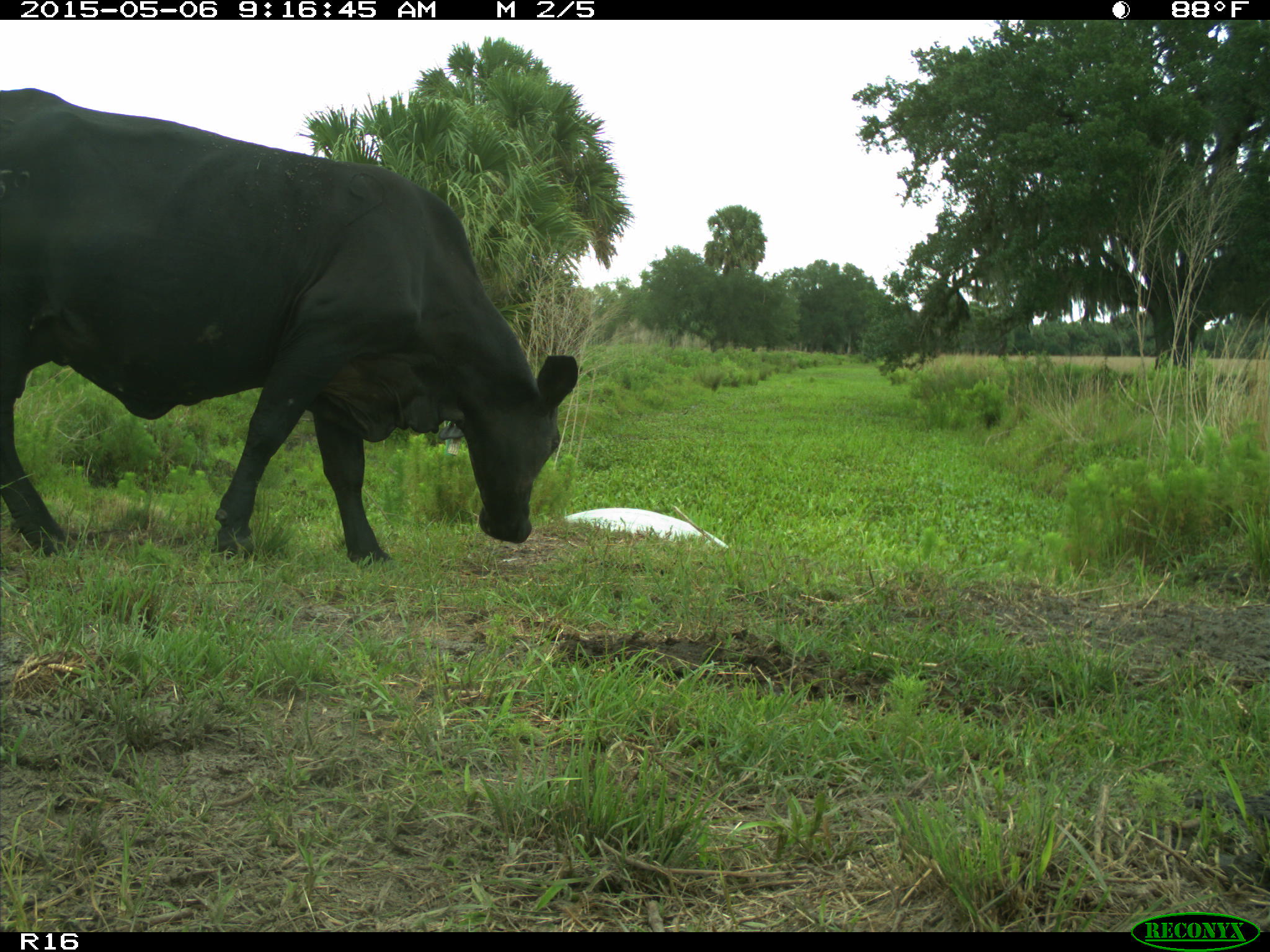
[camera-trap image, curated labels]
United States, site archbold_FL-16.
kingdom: Animalia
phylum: Chordata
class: Mammalia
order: Artiodactyla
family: Bovidae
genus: Bos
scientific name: Bos taurus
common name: domestic cow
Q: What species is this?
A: Bos taurus (domestic cow).